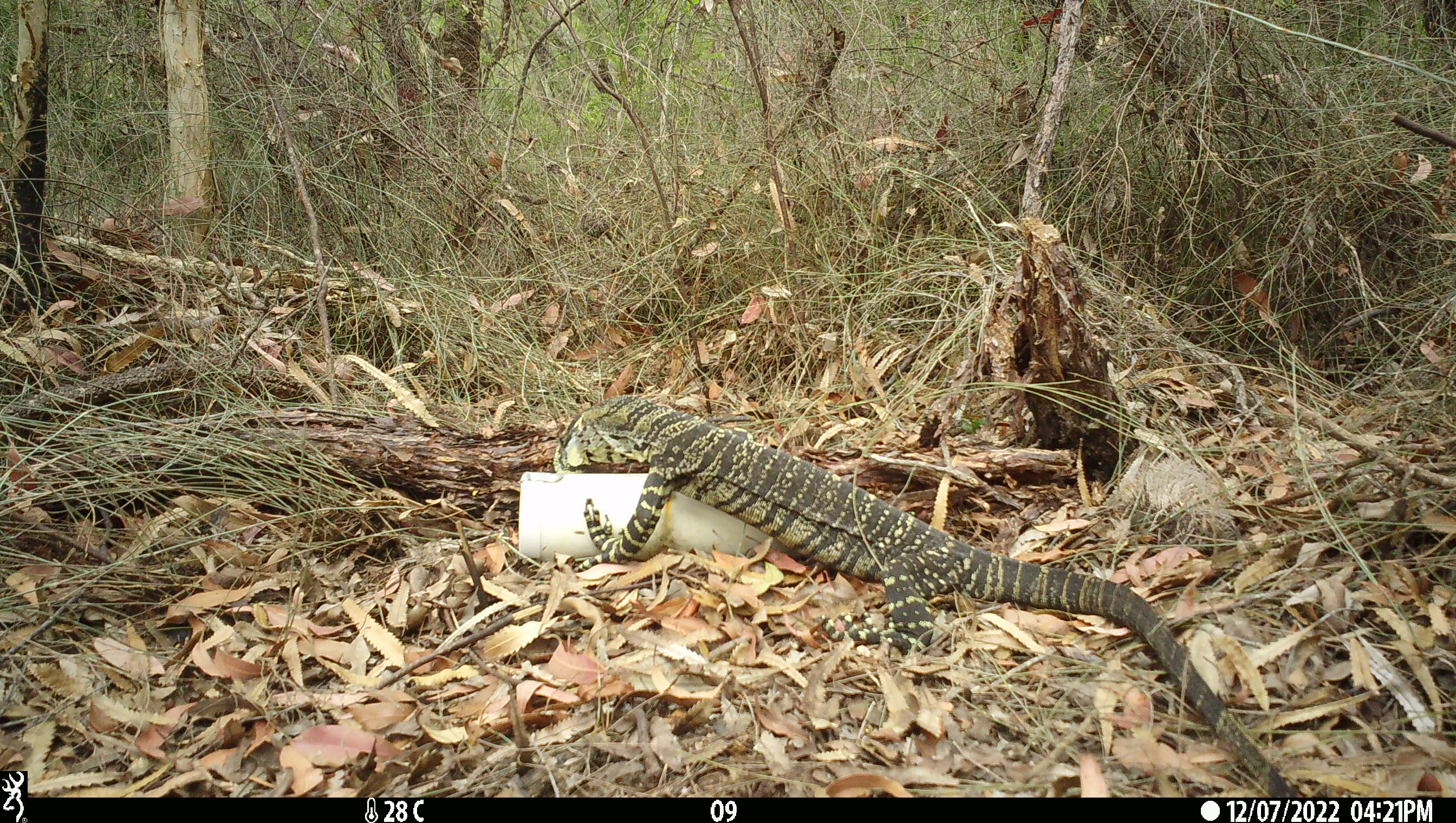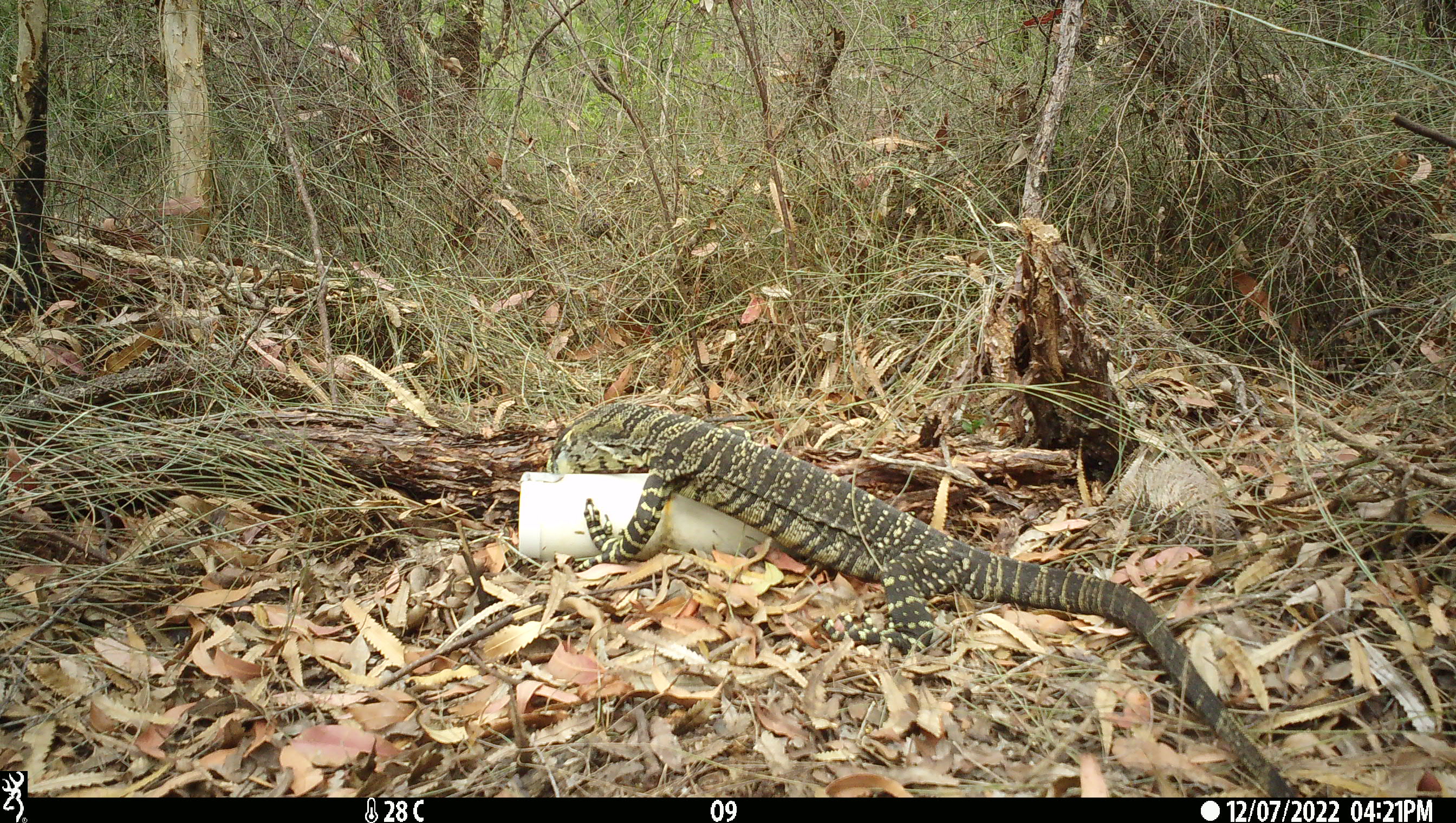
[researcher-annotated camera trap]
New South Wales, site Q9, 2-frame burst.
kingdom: Animalia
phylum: Chordata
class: Reptilia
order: Squamata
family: Varanidae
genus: Varanus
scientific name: Varanus varius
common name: lace monitor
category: goanna